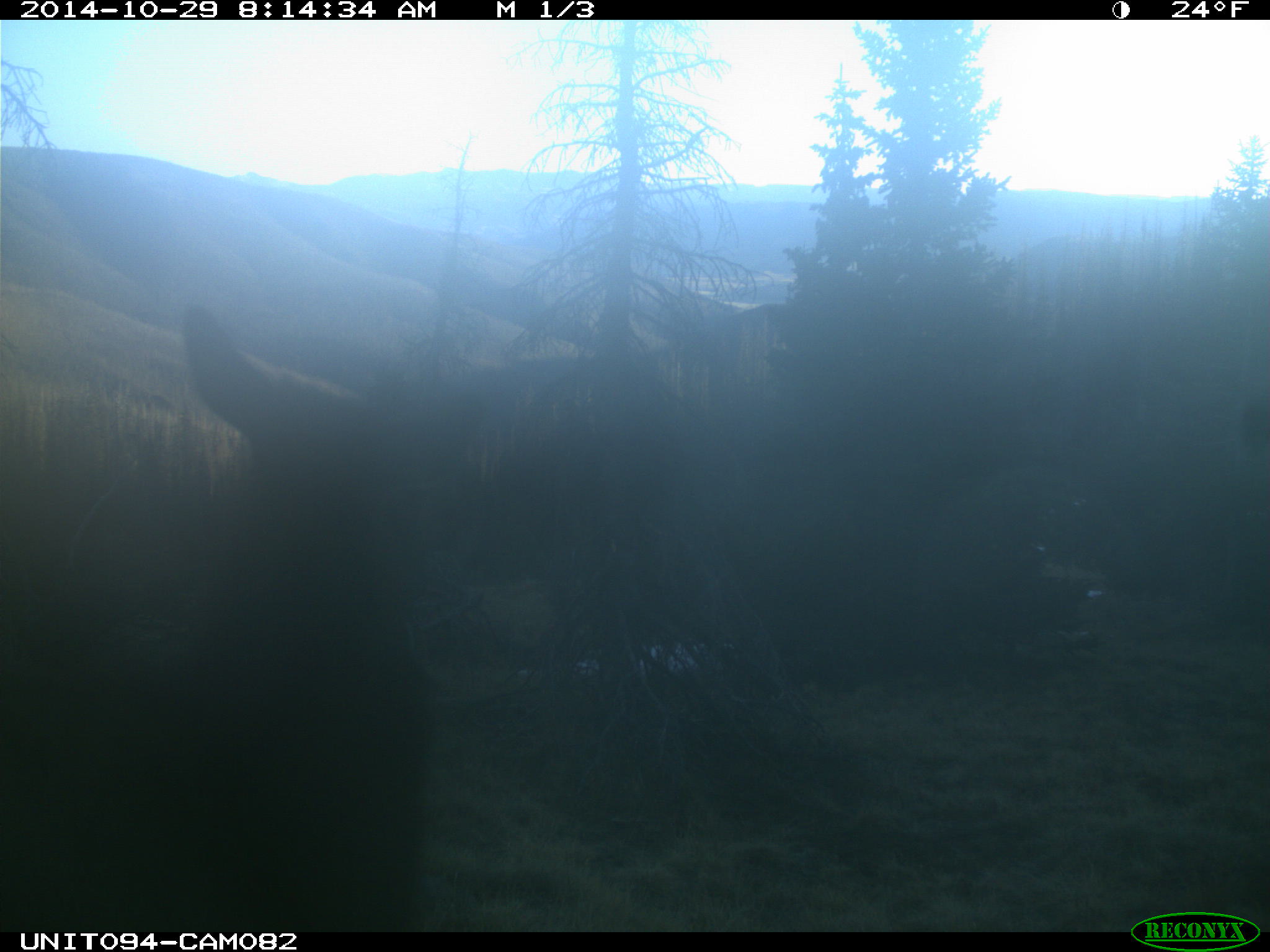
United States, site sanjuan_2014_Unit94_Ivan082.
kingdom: Animalia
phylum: Chordata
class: Mammalia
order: Artiodactyla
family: Cervidae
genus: Cervus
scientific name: Cervus elaphus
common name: red deer